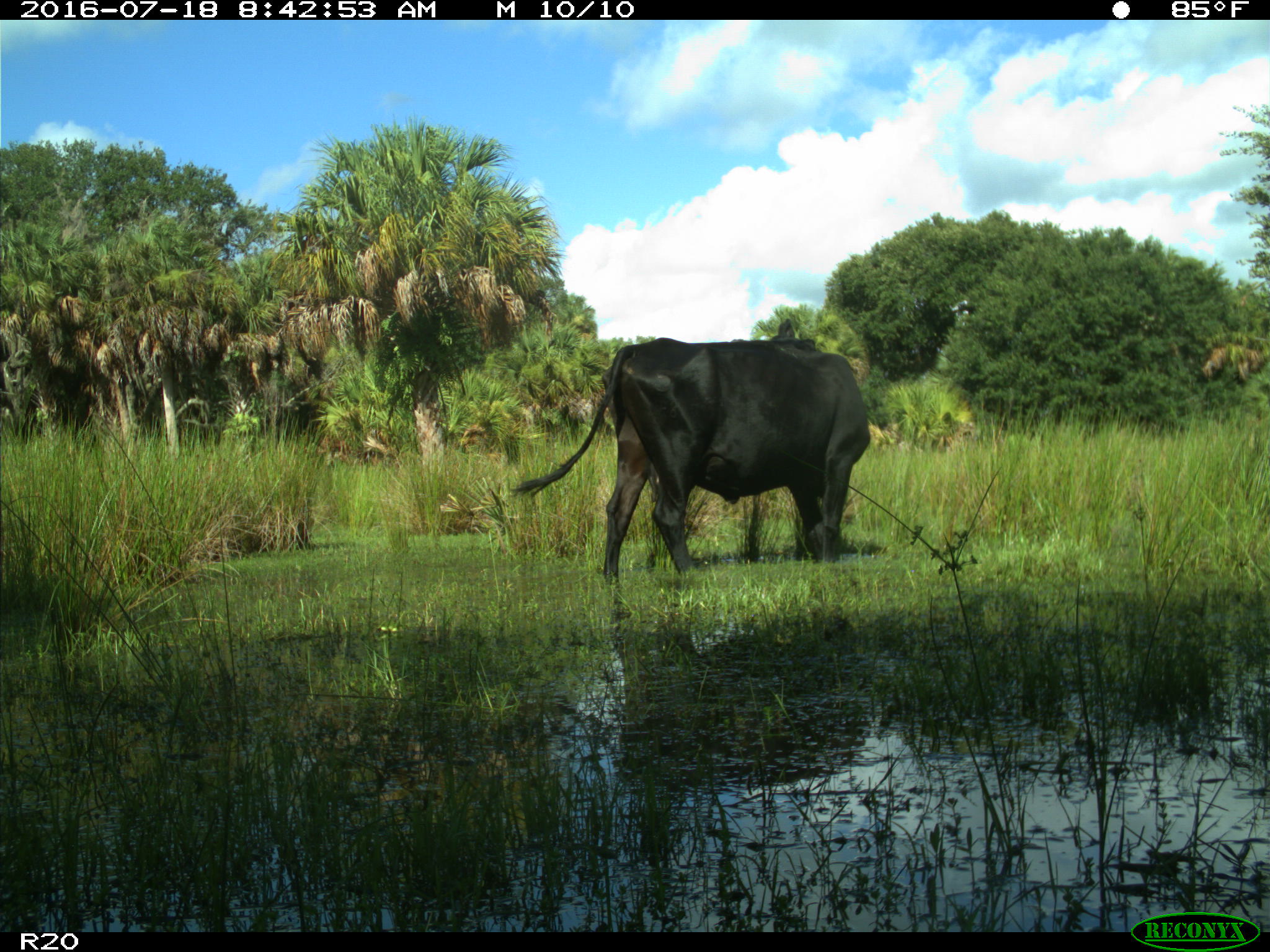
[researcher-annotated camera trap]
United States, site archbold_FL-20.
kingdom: Animalia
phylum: Chordata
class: Mammalia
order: Artiodactyla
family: Bovidae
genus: Bos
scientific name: Bos taurus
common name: domestic cow